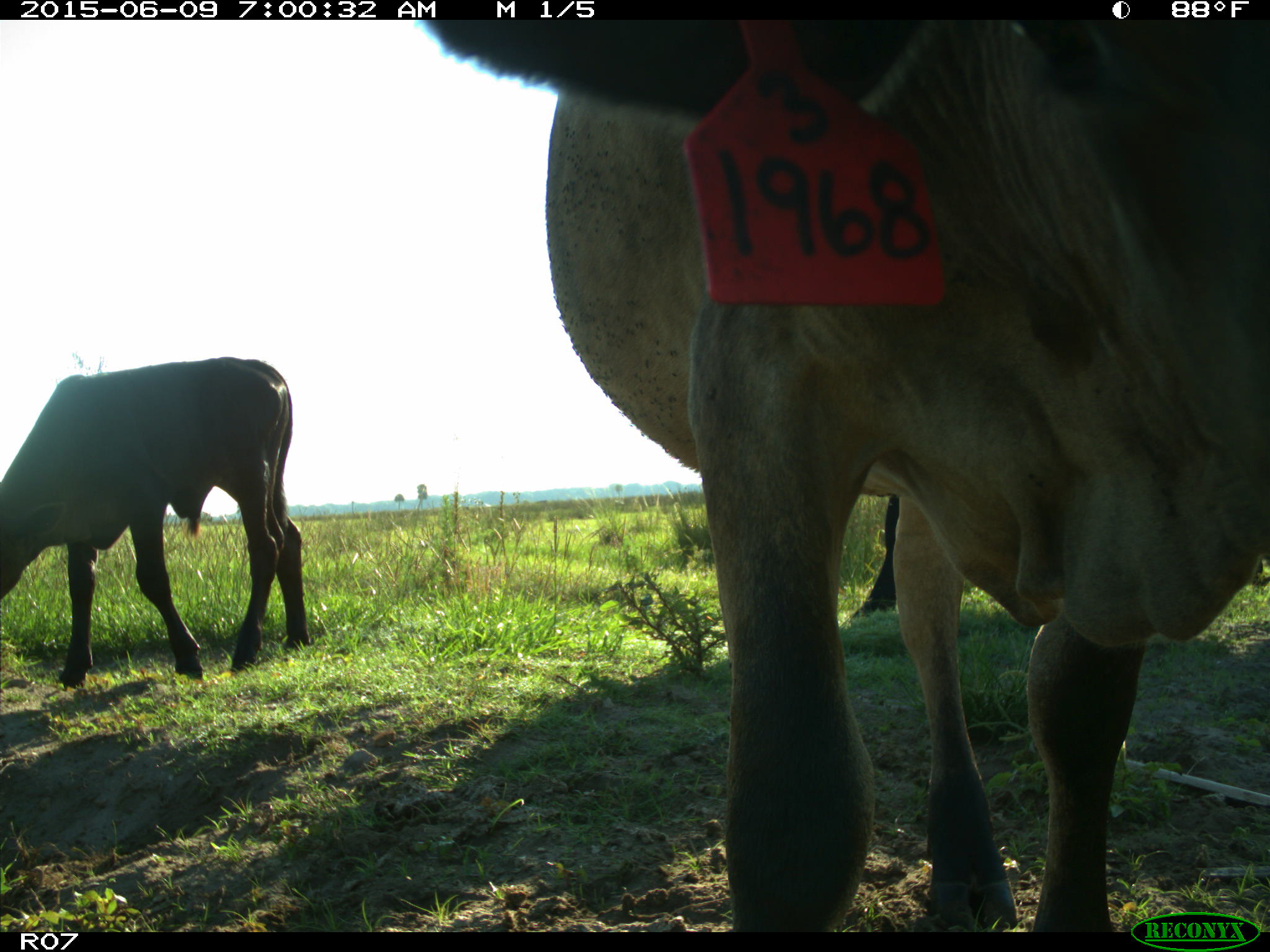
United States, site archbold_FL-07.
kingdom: Animalia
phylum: Chordata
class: Mammalia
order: Artiodactyla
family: Bovidae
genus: Bos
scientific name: Bos taurus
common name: domestic cow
Bos taurus (domestic cow).